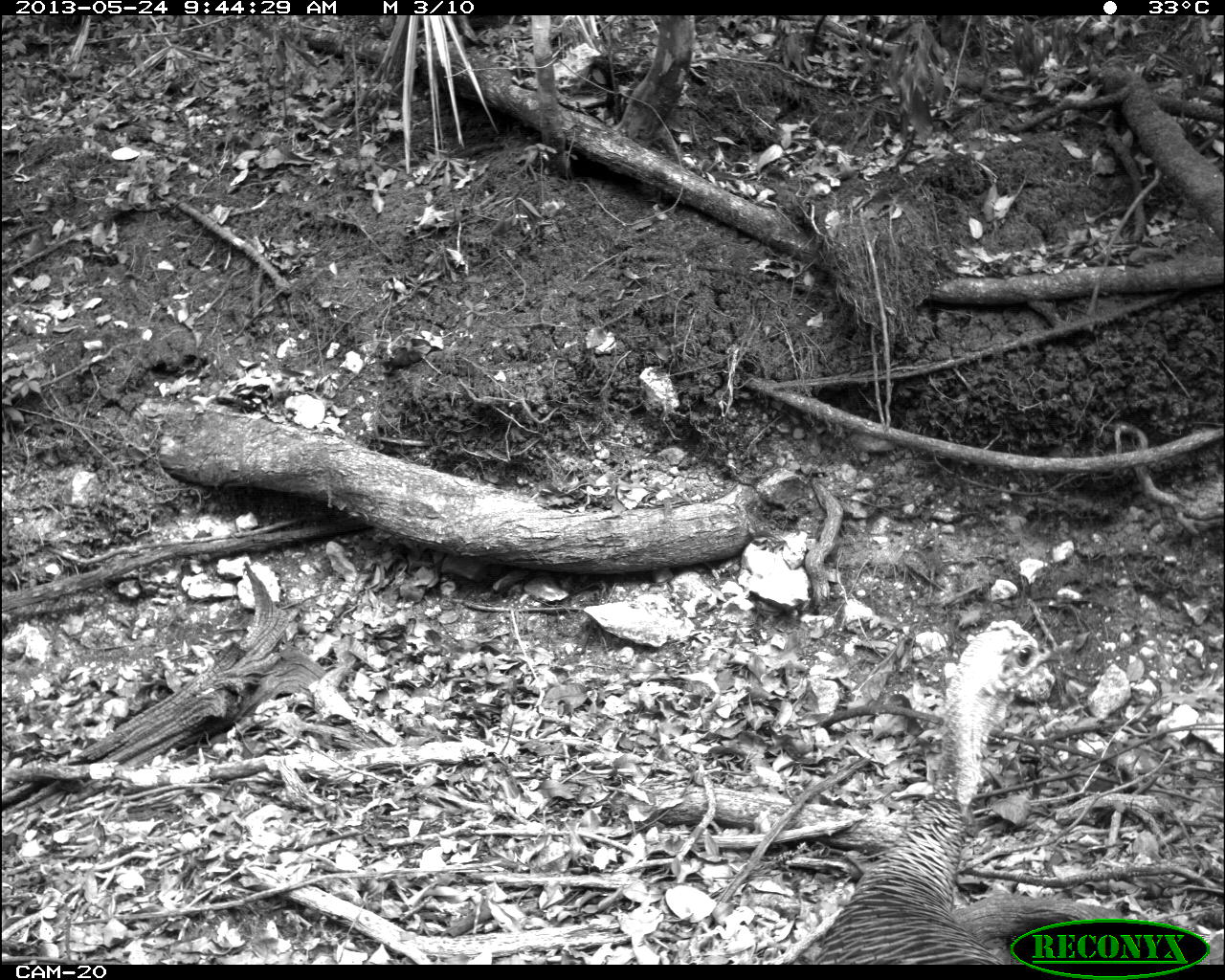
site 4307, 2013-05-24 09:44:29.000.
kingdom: Animalia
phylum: Chordata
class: Aves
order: Galliformes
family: Phasianidae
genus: Meleagris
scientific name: Meleagris ocellata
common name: ocellated turkey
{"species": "Meleagris ocellata (ocellated turkey)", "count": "1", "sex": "female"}